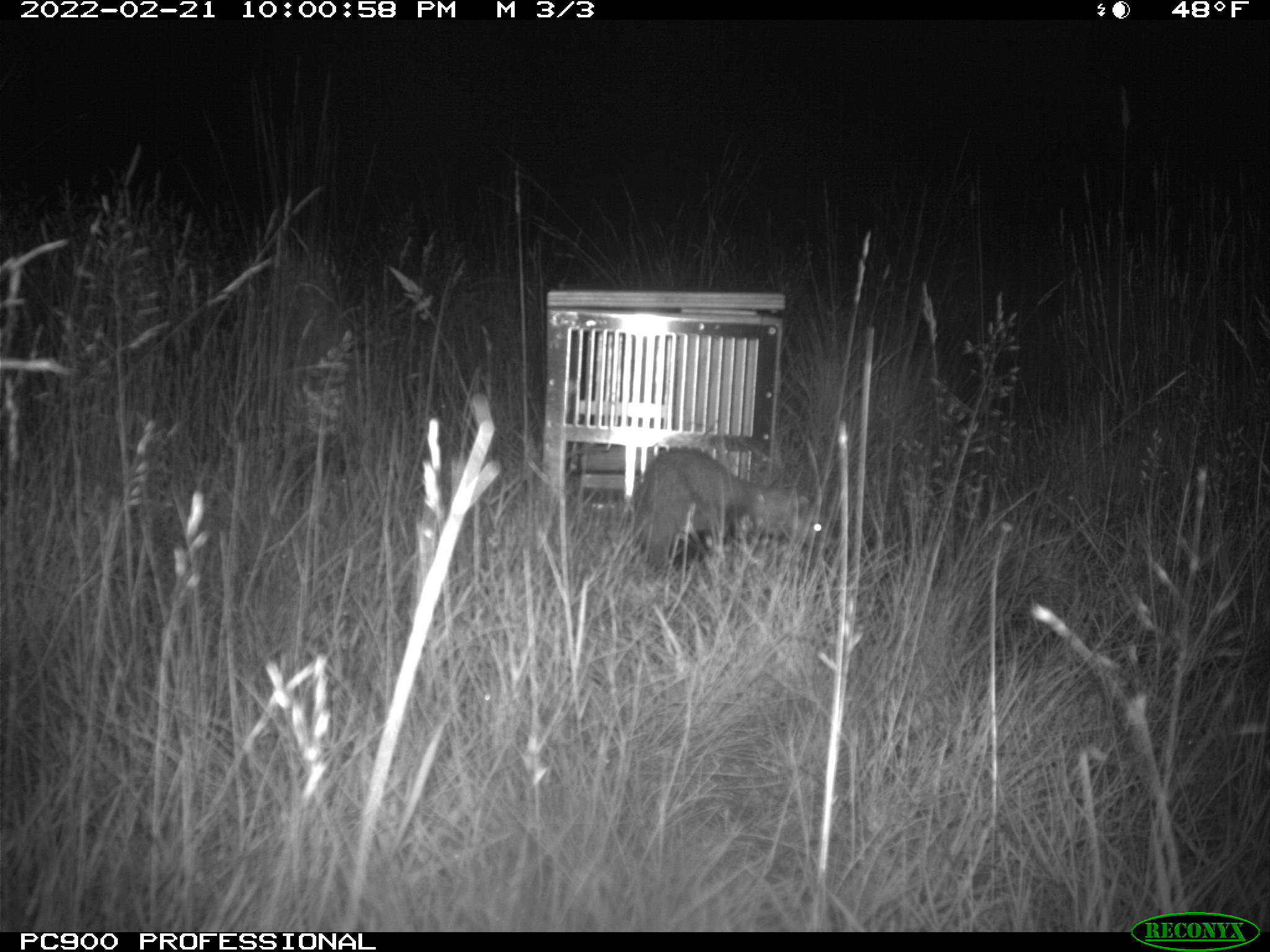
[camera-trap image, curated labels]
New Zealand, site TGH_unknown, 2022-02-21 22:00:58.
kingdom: Animalia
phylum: Chordata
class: Mammalia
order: Carnivora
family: Mustelidae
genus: Mustela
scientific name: Mustela furo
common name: ferret